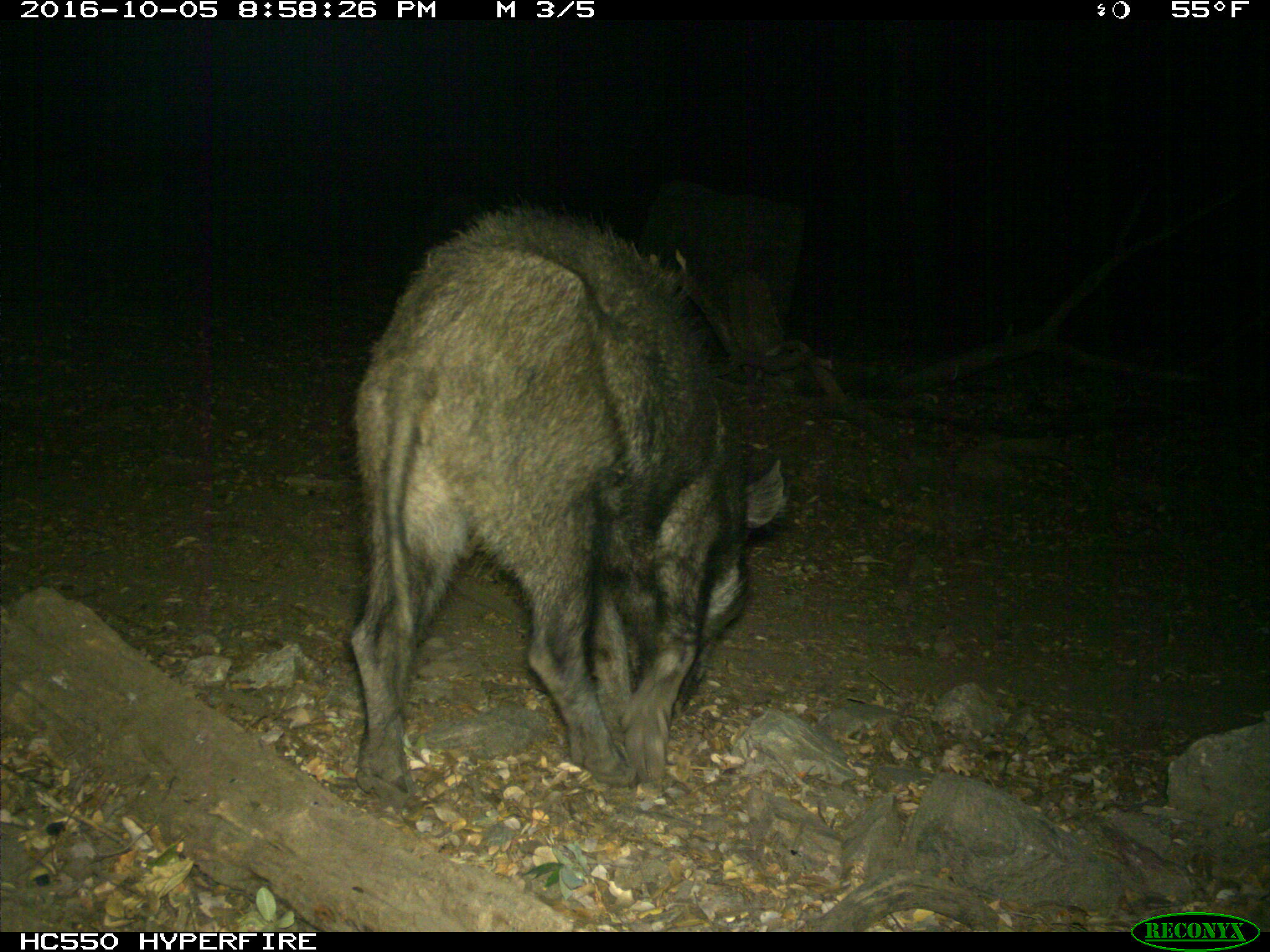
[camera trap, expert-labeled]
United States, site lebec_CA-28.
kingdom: Animalia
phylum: Chordata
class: Mammalia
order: Artiodactyla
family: Suidae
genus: Sus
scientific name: Sus scrofa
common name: wild boar